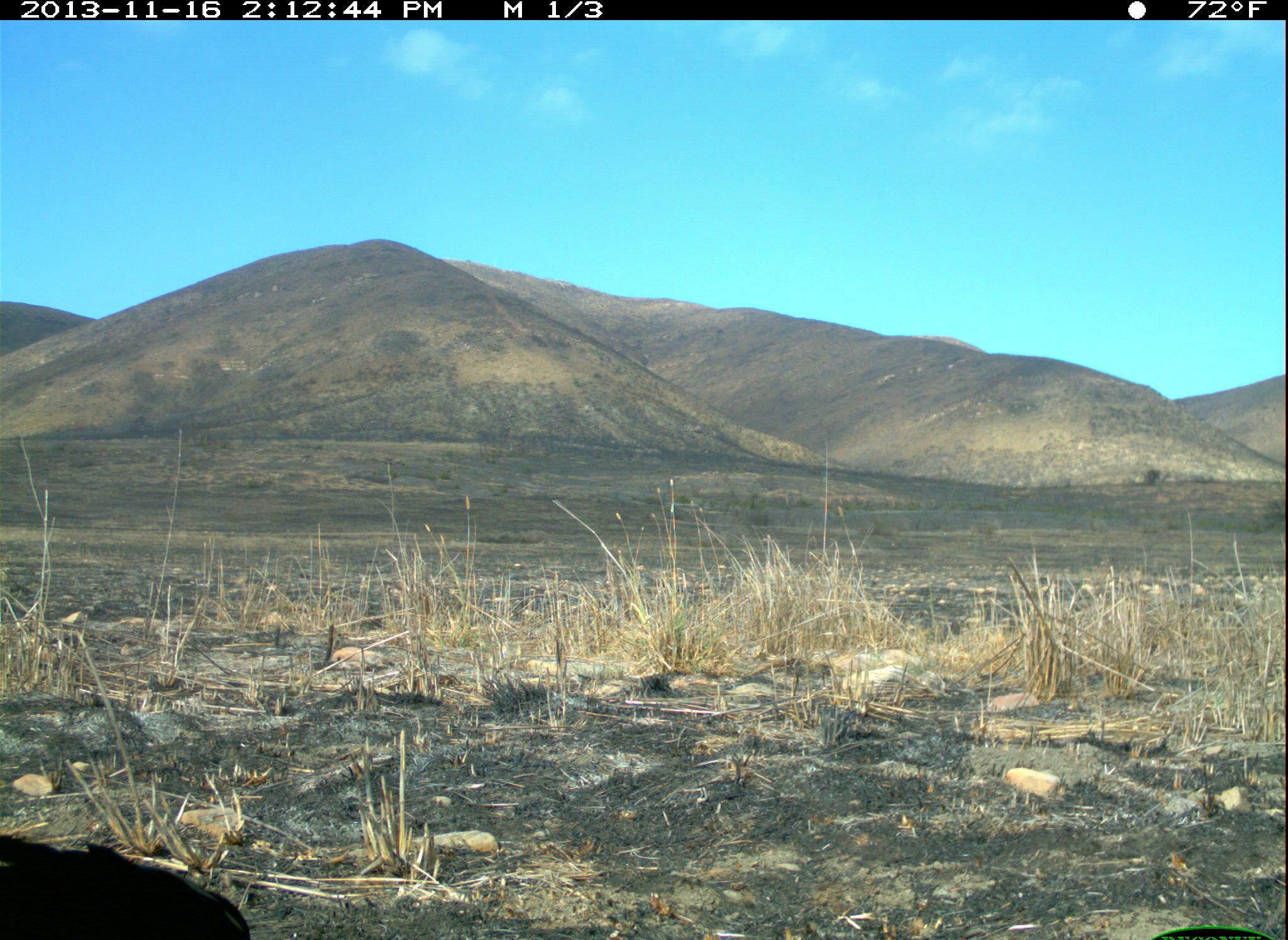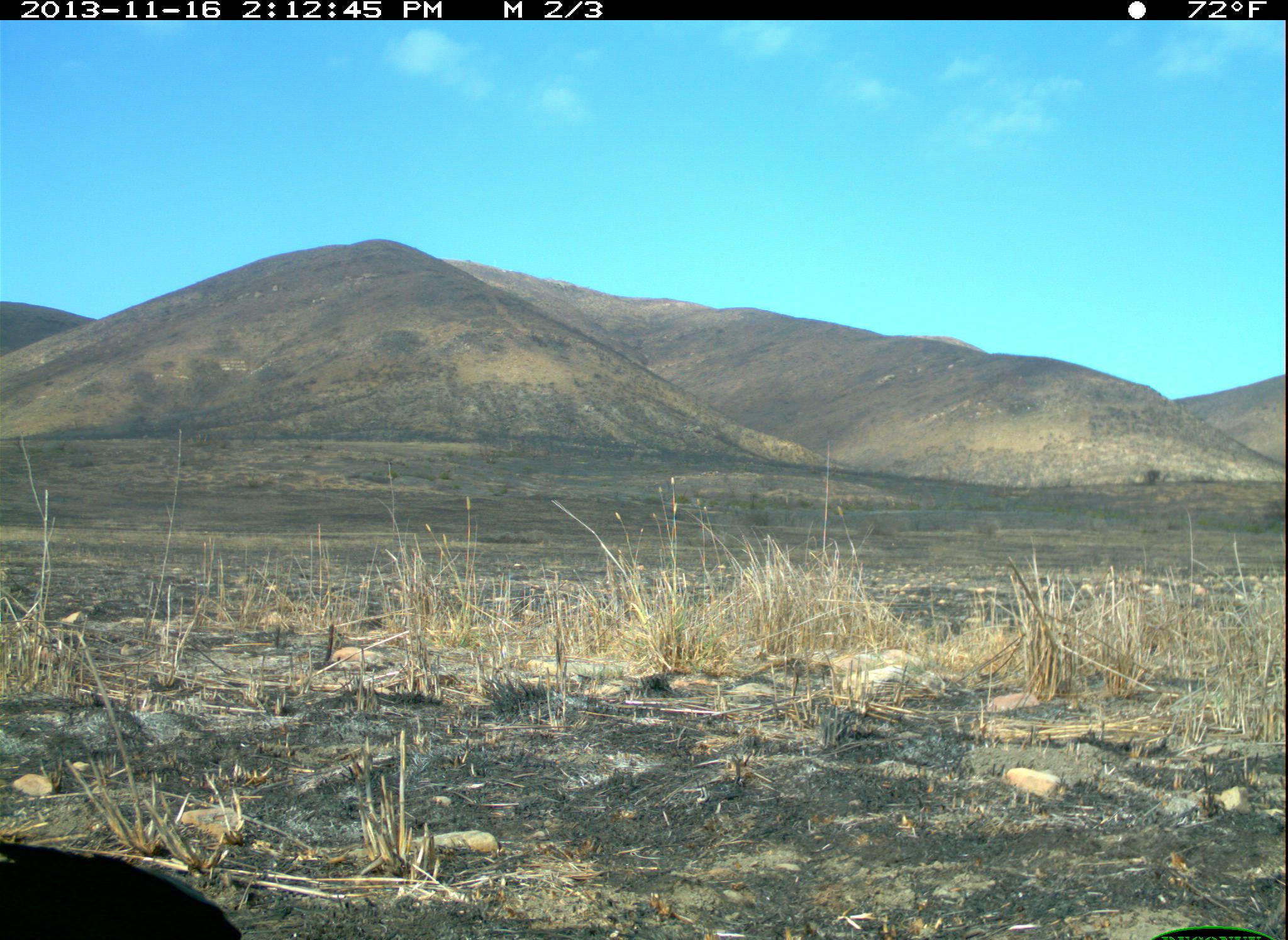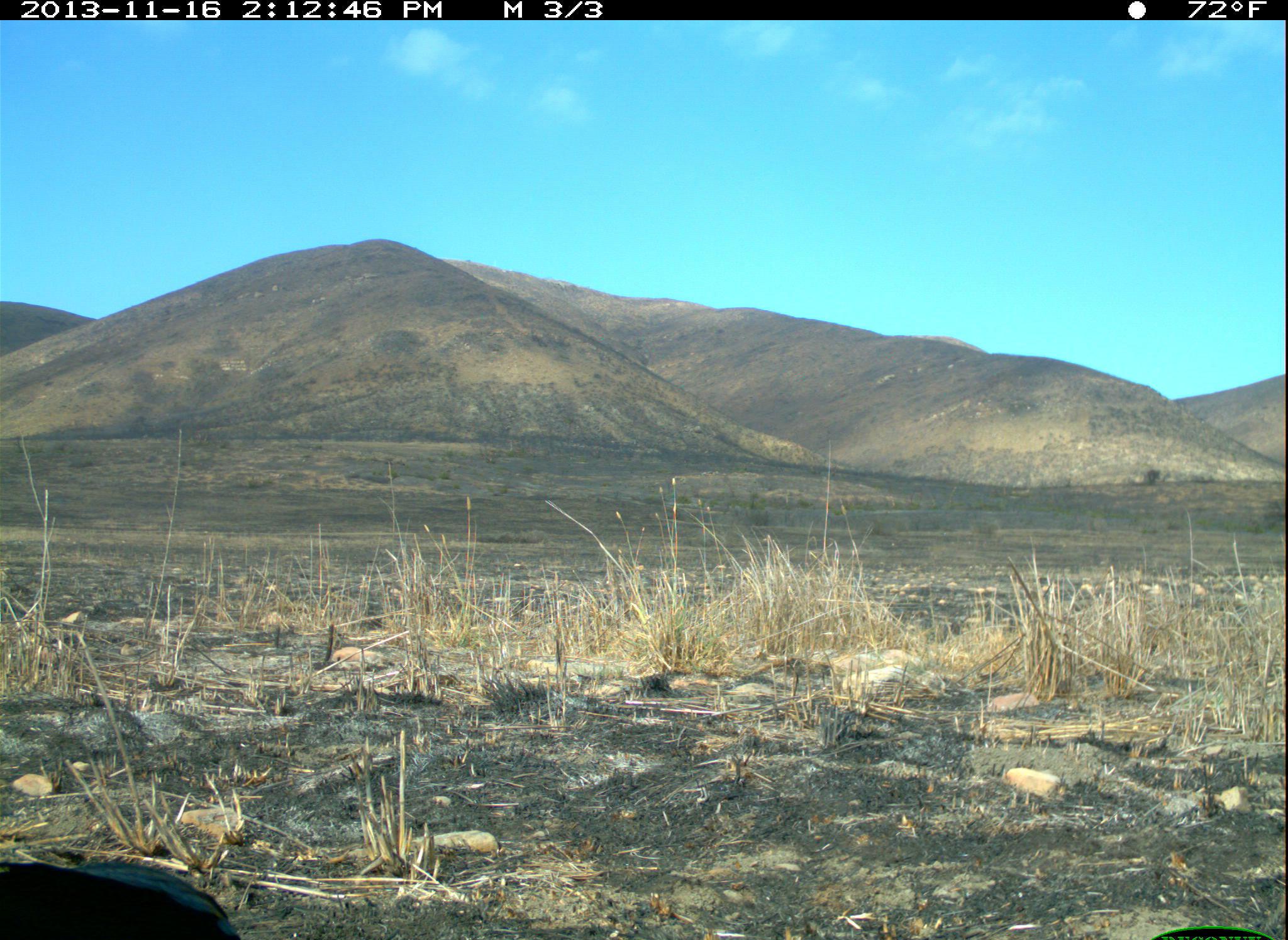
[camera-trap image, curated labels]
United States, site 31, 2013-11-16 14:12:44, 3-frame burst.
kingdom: Animalia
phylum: Chordata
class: Aves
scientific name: Aves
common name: bird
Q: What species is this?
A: Bird (Aves).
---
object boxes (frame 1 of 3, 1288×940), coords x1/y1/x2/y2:
bird: 0/837/255/940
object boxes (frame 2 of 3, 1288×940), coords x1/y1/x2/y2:
bird: 0/838/250/940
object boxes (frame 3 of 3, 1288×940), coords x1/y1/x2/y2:
bird: 0/861/243/940